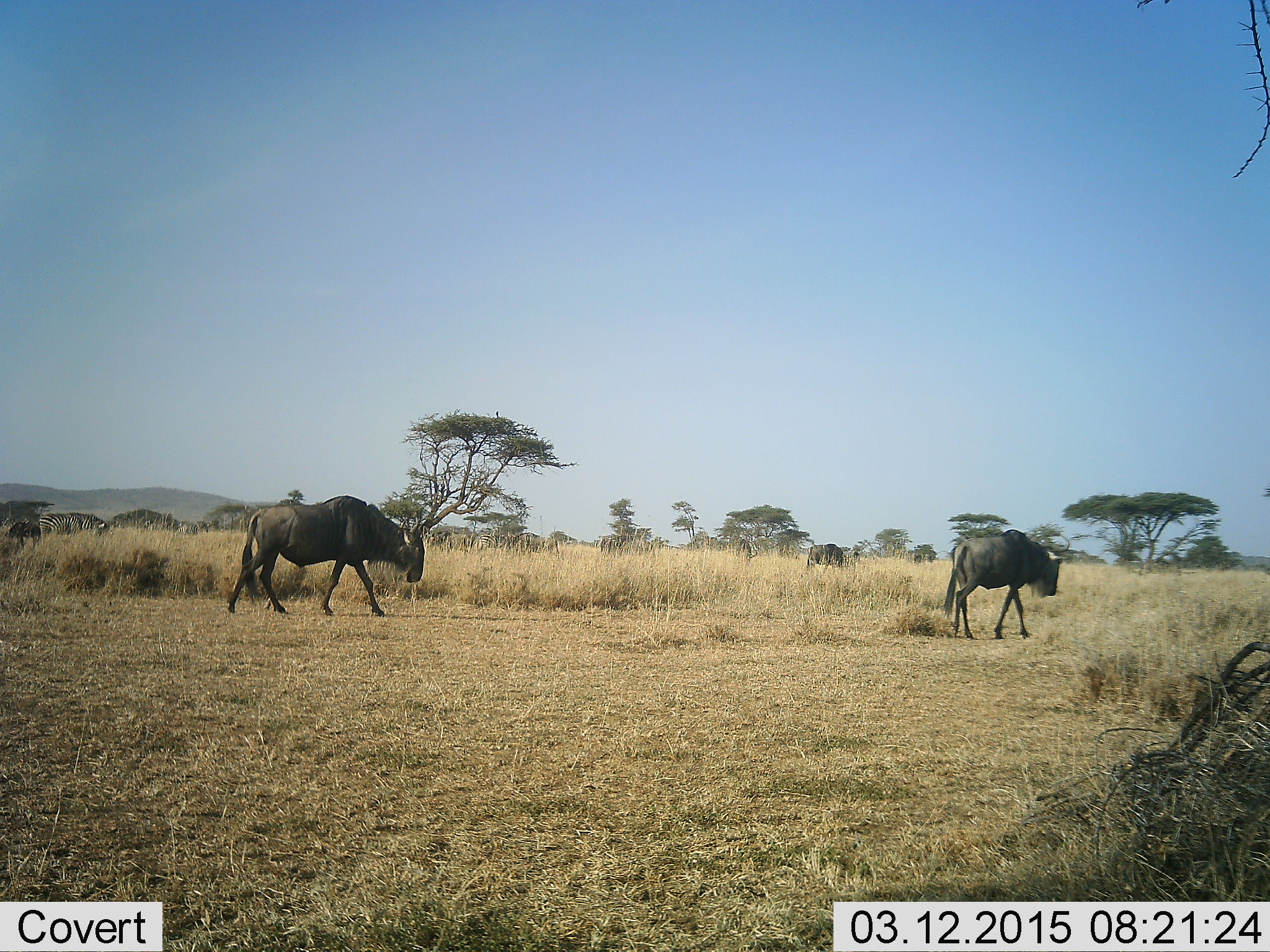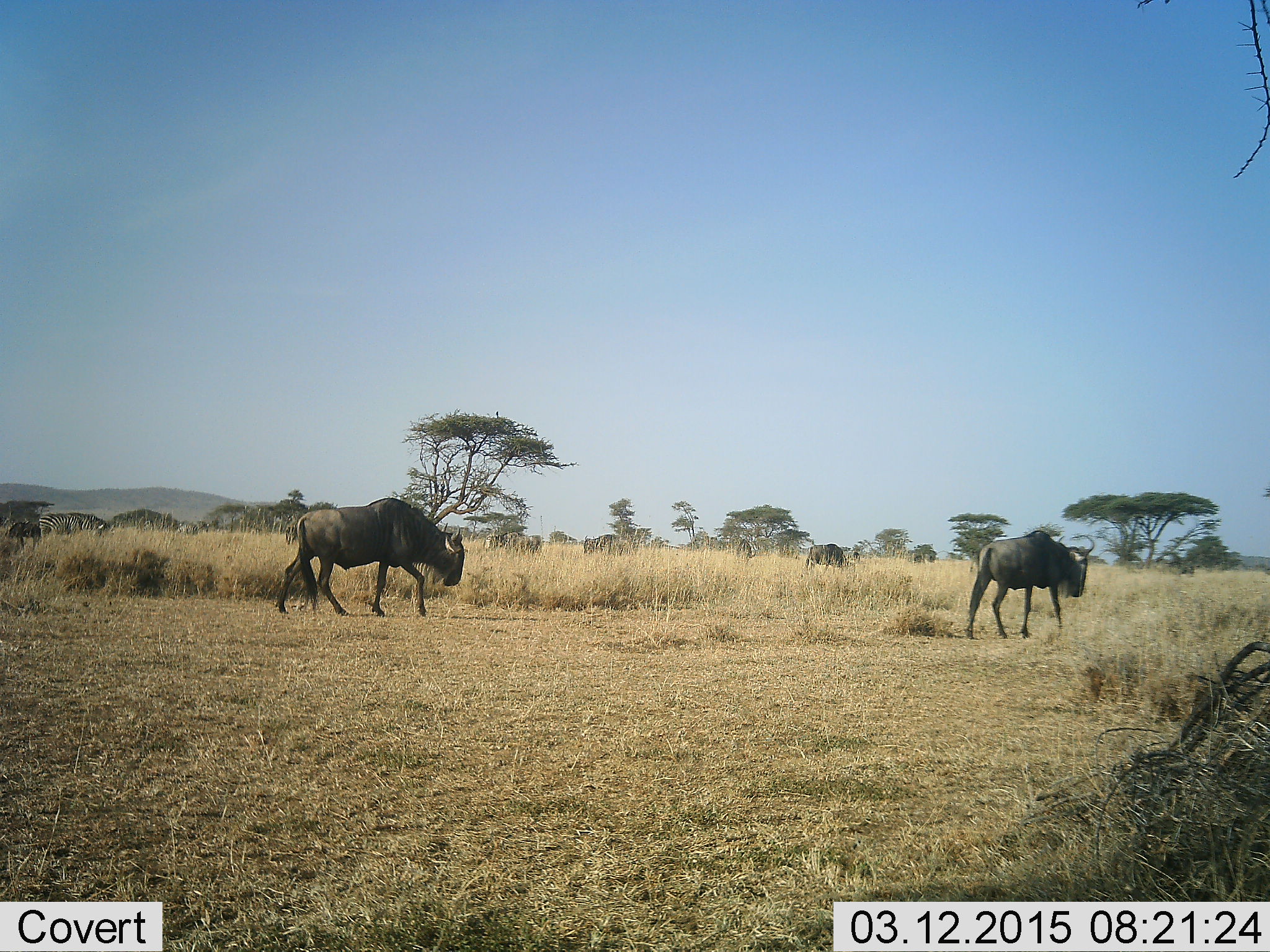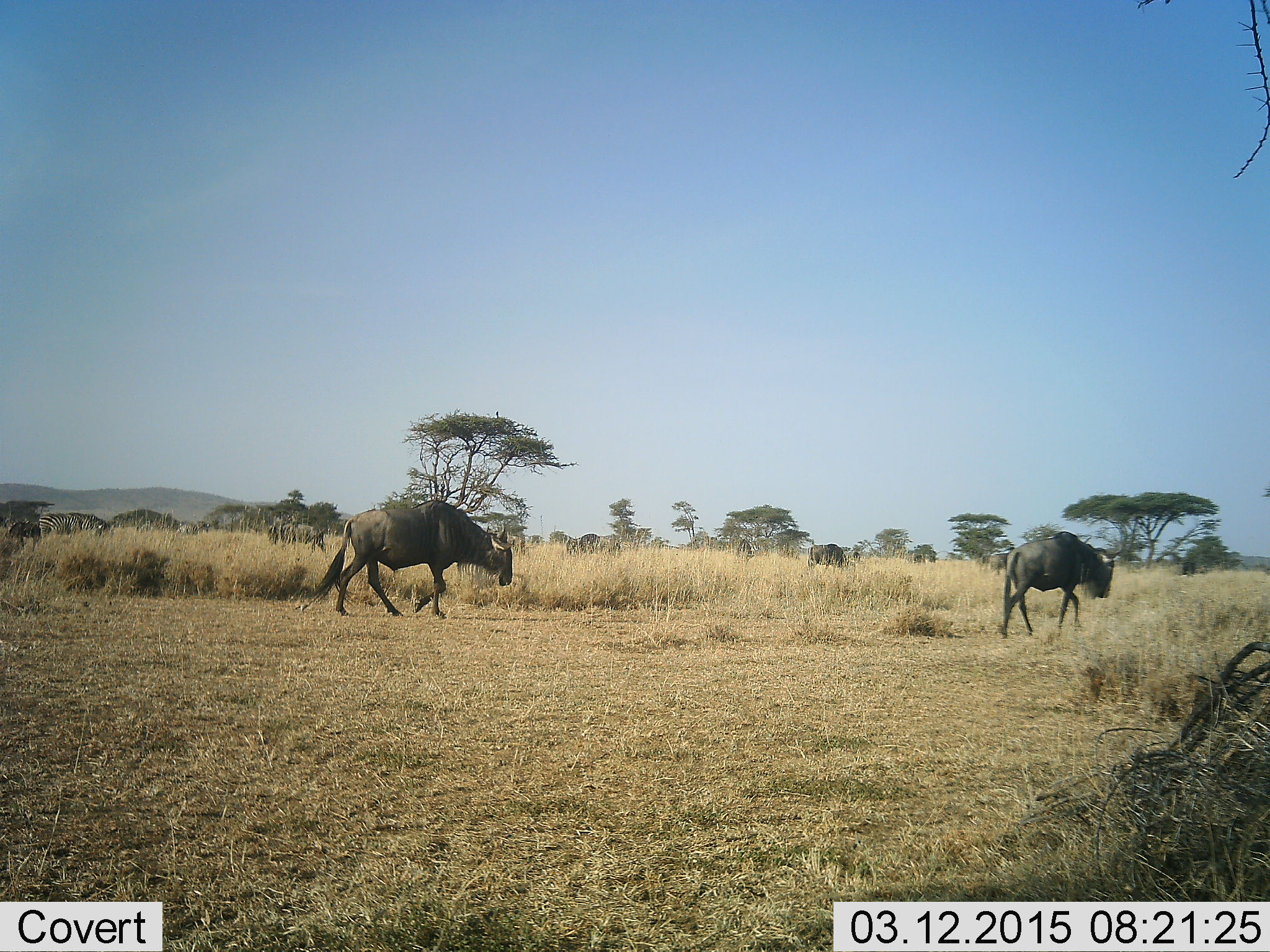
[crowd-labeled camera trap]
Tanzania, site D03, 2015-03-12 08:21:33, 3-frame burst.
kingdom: Animalia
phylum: Chordata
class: Mammalia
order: Artiodactyla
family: Bovidae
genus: Connochaetes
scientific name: Connochaetes taurinus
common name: blue wildebeest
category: wildebeest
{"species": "wildebeest (blue wildebeest) (Connochaetes taurinus)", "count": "5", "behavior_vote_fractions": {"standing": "20%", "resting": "0%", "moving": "100%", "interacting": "0%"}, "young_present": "0%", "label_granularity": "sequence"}